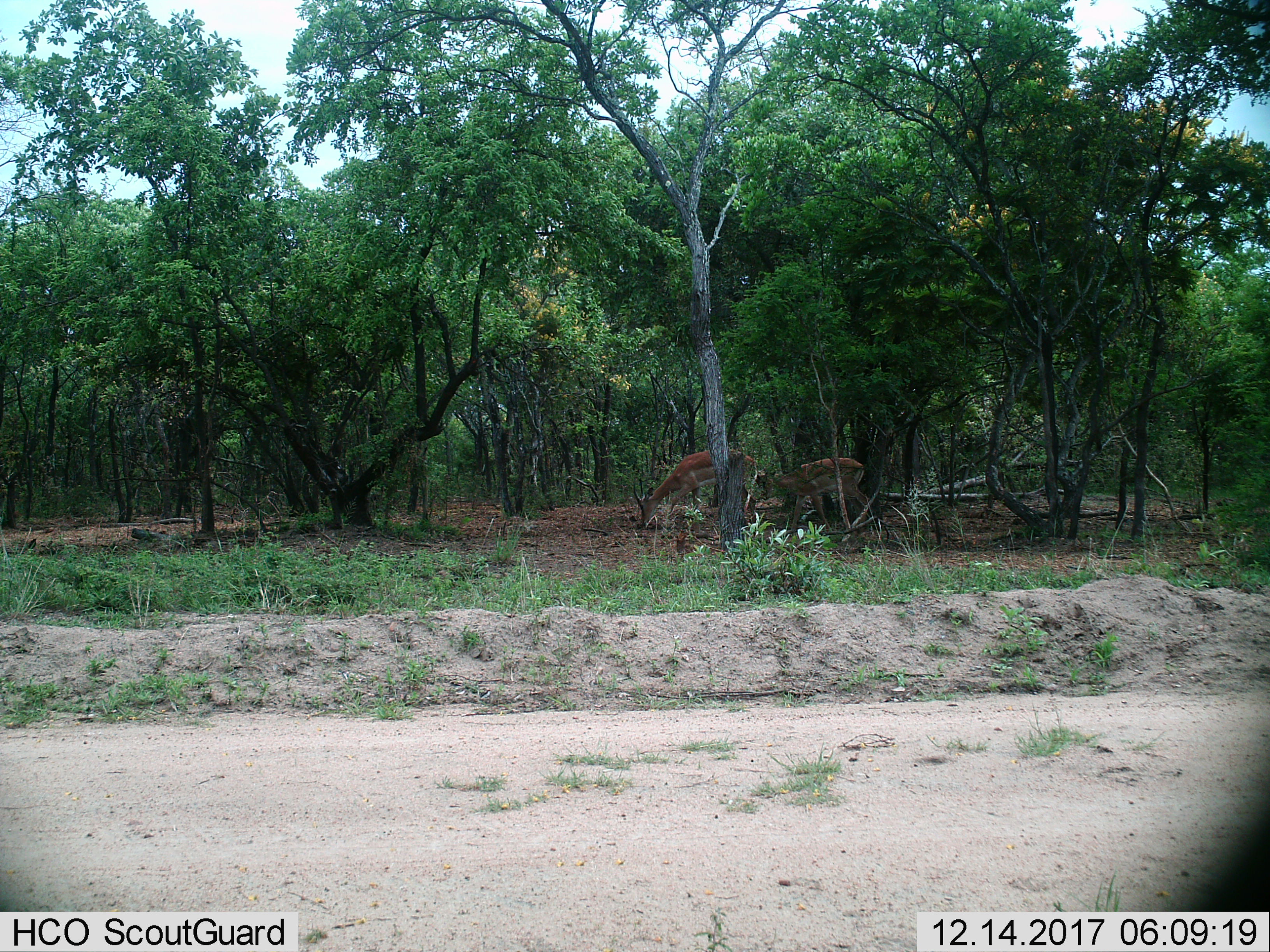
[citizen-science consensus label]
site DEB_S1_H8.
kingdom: Animalia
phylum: Chordata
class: Mammalia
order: Artiodactyla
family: Bovidae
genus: Aepyceros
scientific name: Aepyceros melampus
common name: impala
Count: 2.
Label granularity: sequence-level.